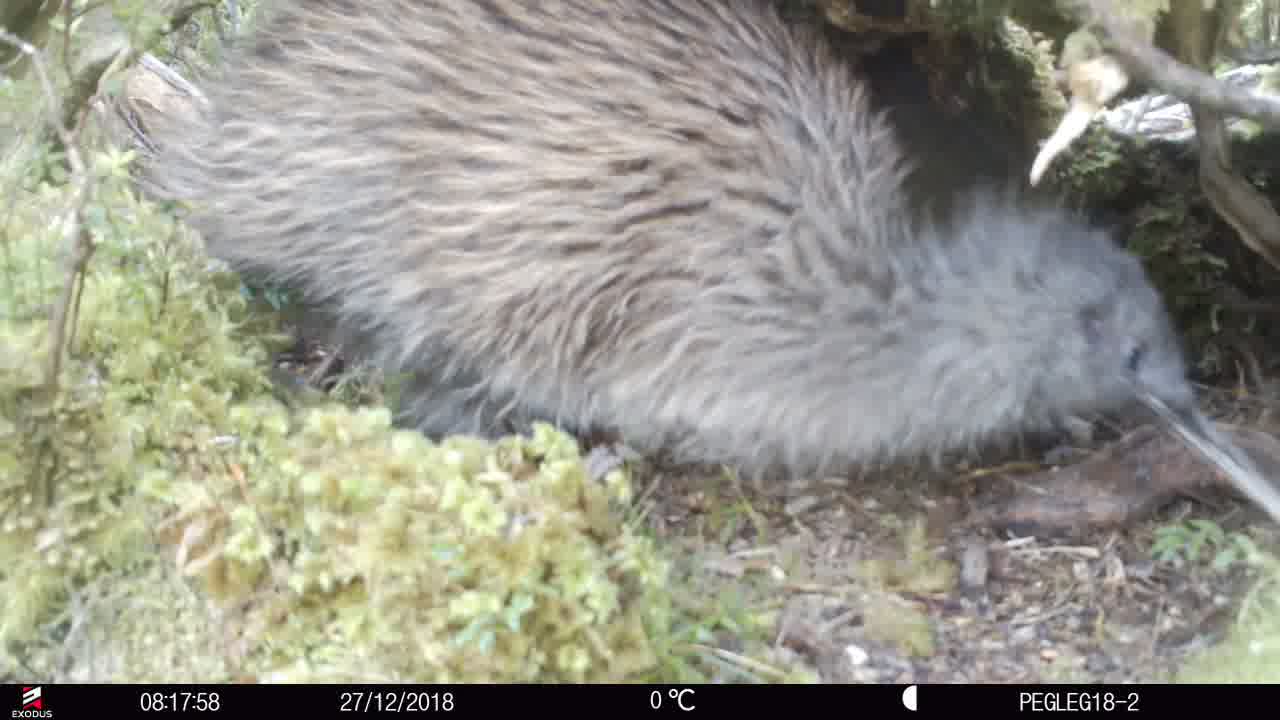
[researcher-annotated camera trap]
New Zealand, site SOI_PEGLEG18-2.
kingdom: Animalia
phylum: Chordata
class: Aves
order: Apterygiformes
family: Apterygidae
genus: Apteryx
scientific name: Apteryx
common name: kiwi